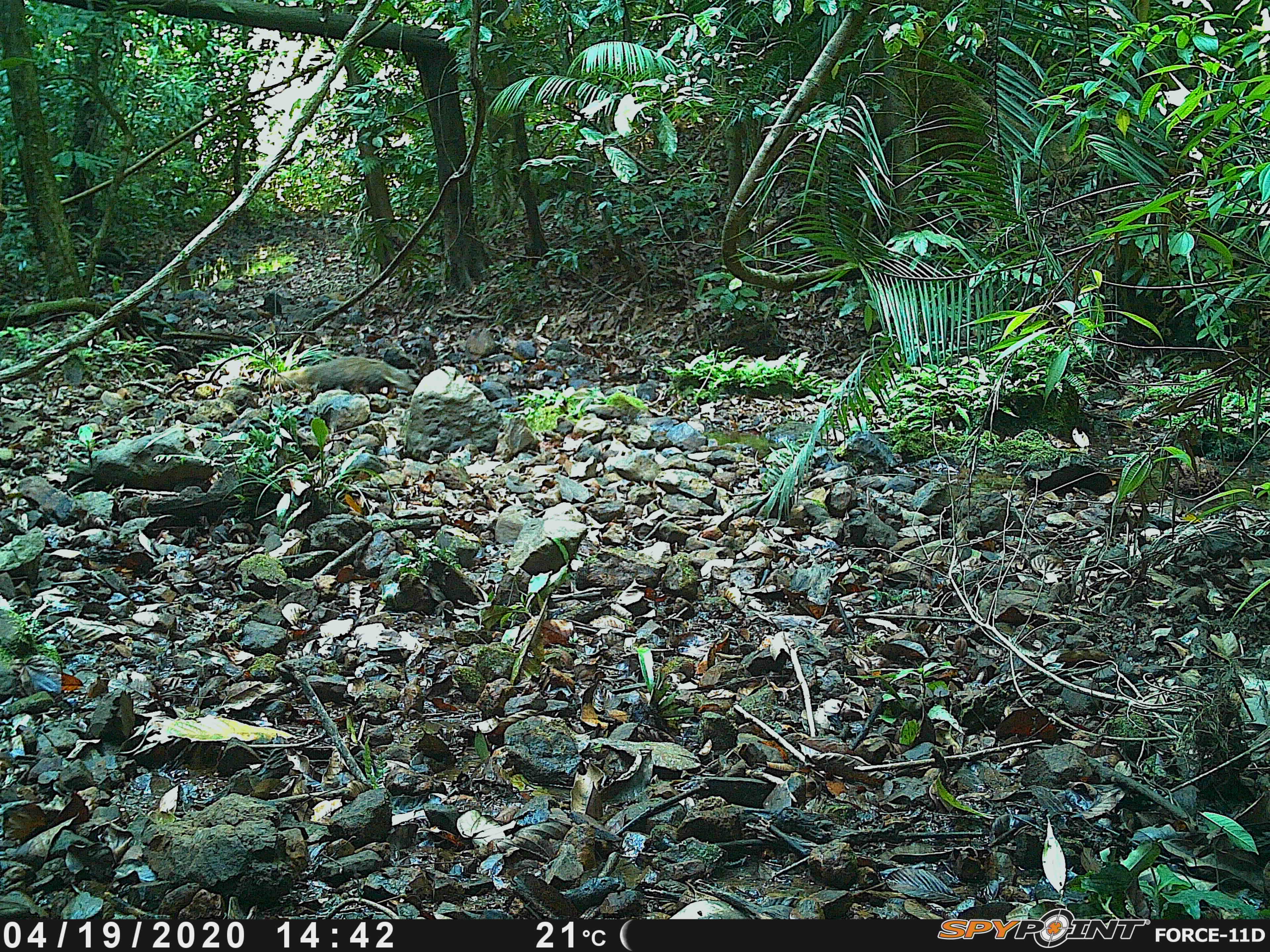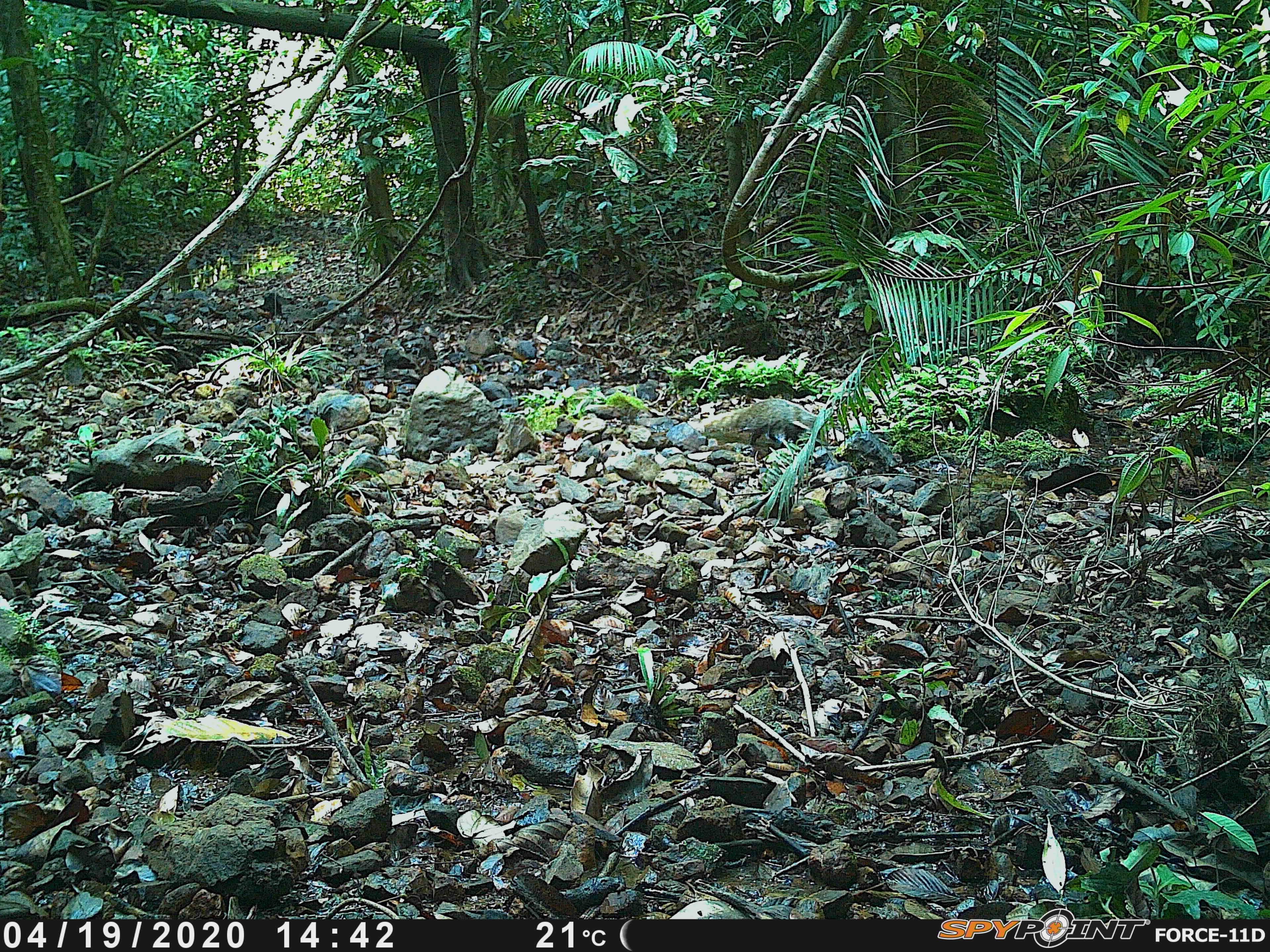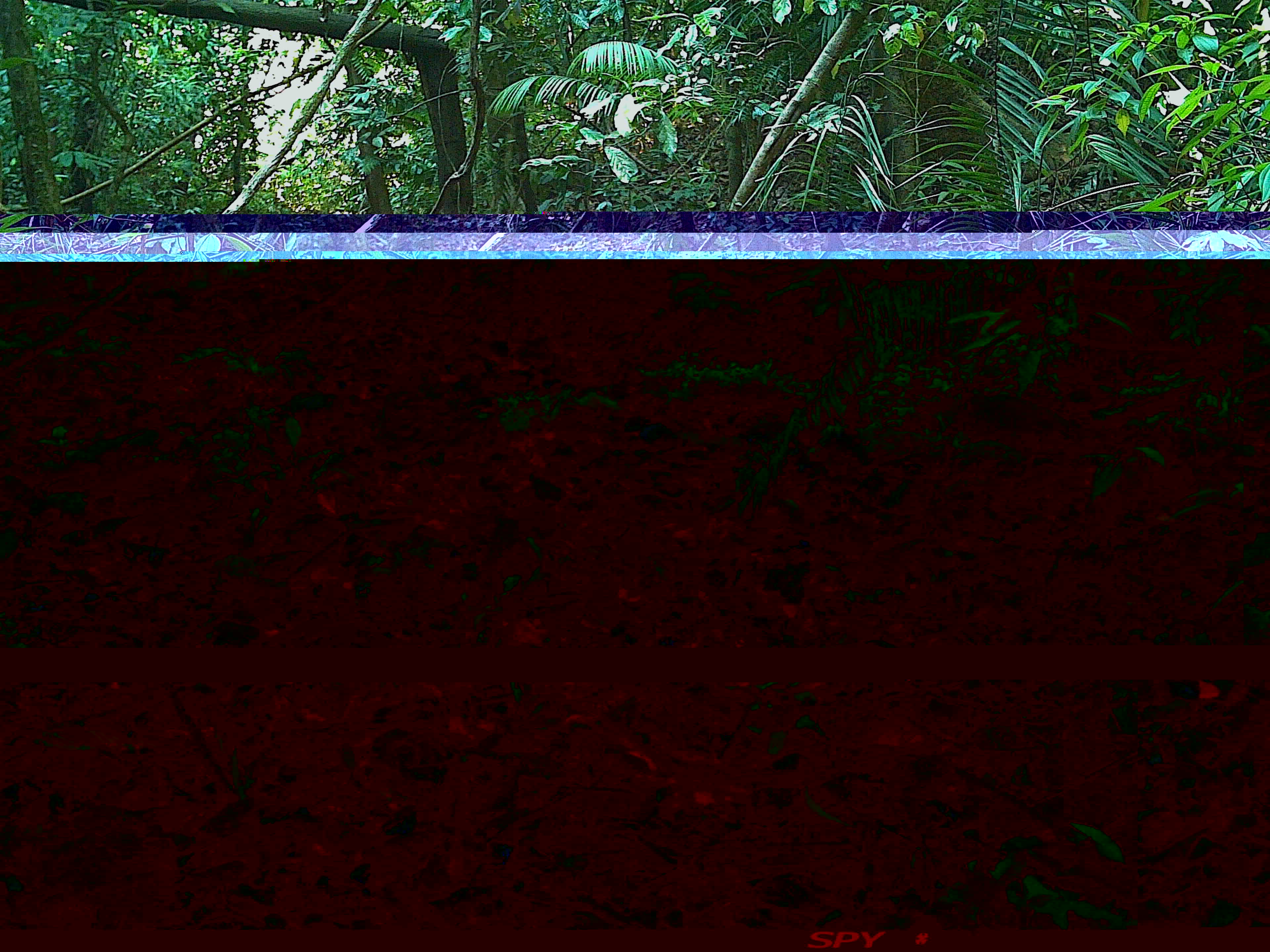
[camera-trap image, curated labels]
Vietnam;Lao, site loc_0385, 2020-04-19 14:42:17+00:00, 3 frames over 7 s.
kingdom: Animalia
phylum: Chordata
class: Mammalia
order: Carnivora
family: Herpestidae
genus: Urva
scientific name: Urva urva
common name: crab-eating mongoose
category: crab eating mongoose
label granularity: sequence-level